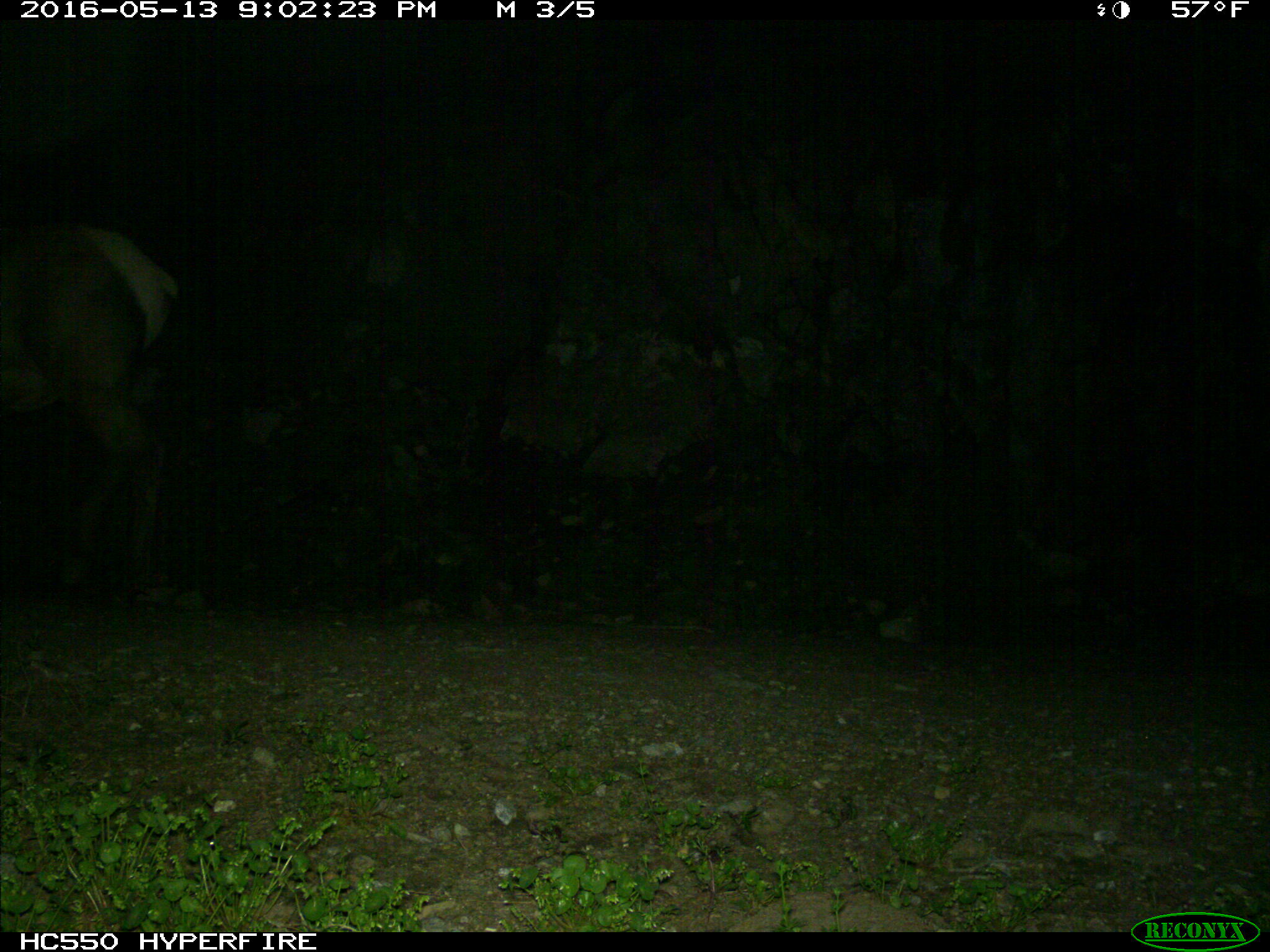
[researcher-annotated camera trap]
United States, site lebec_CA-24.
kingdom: Animalia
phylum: Chordata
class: Mammalia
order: Artiodactyla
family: Cervidae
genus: Cervus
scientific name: Cervus canadensis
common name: elk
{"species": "Cervus canadensis (elk)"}